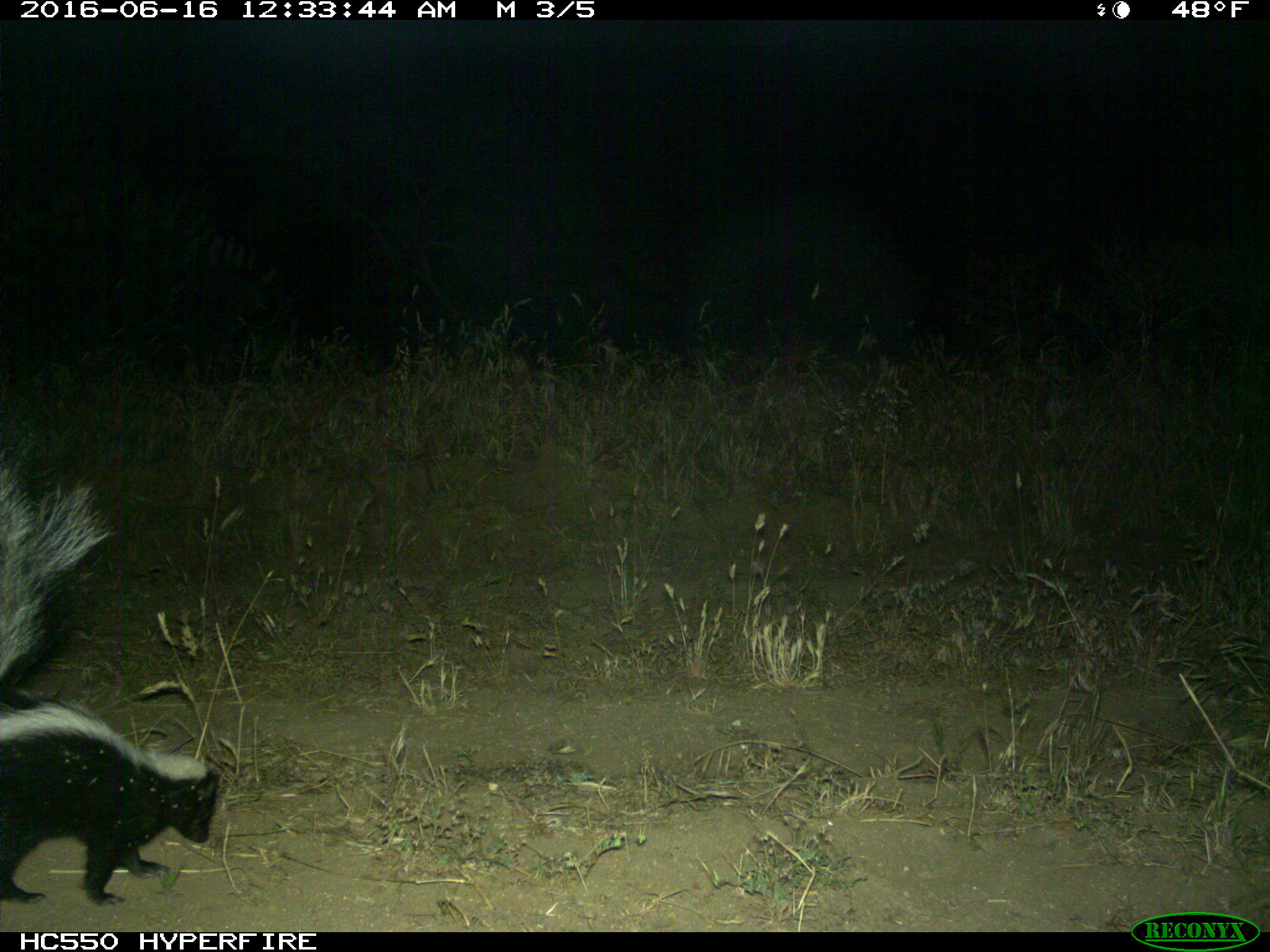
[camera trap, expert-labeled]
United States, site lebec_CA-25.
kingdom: Animalia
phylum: Chordata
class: Mammalia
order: Carnivora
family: Mephitidae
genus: Mephitis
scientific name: Mephitis mephitis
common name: striped skunk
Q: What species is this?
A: Mephitis mephitis (striped skunk).